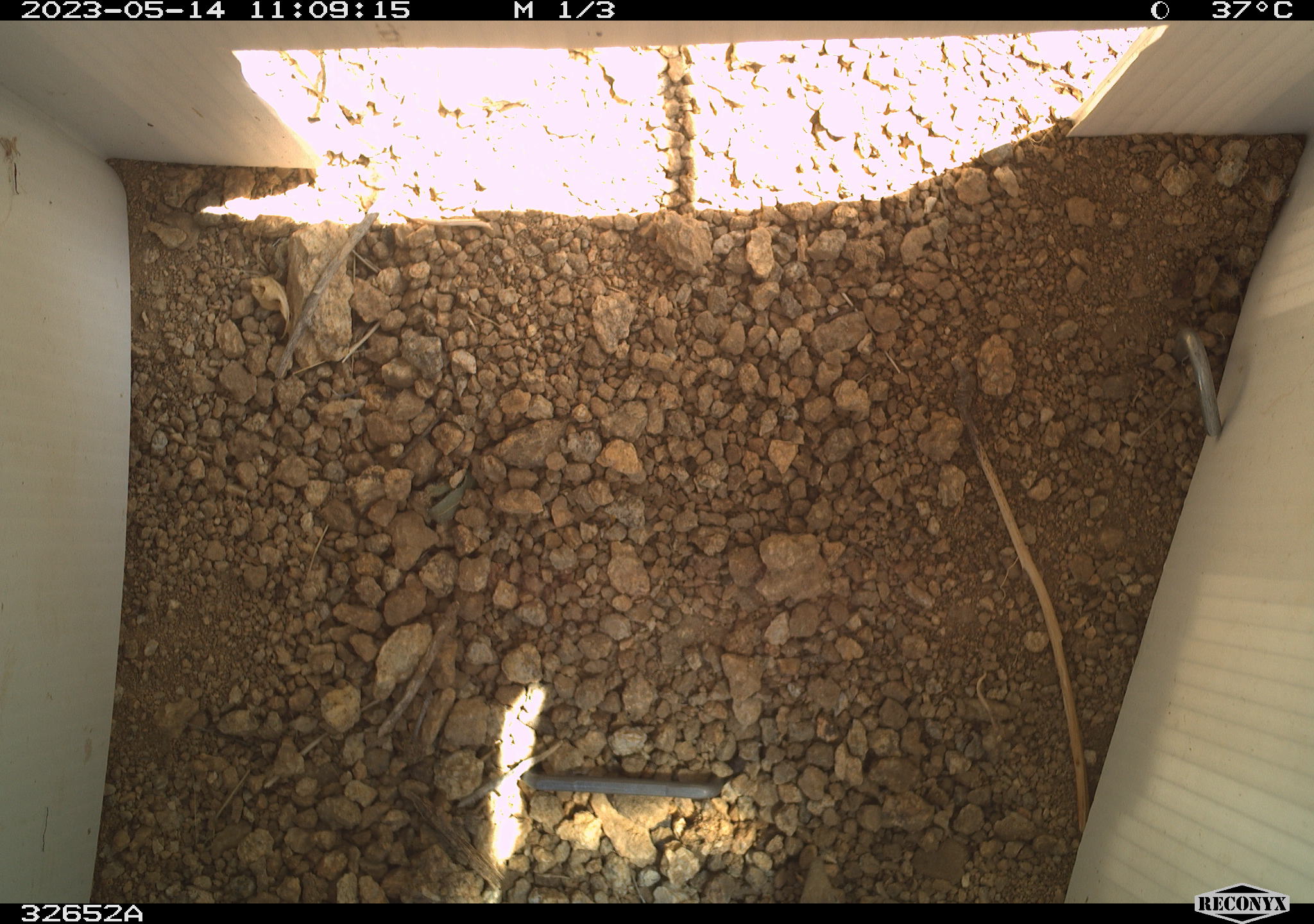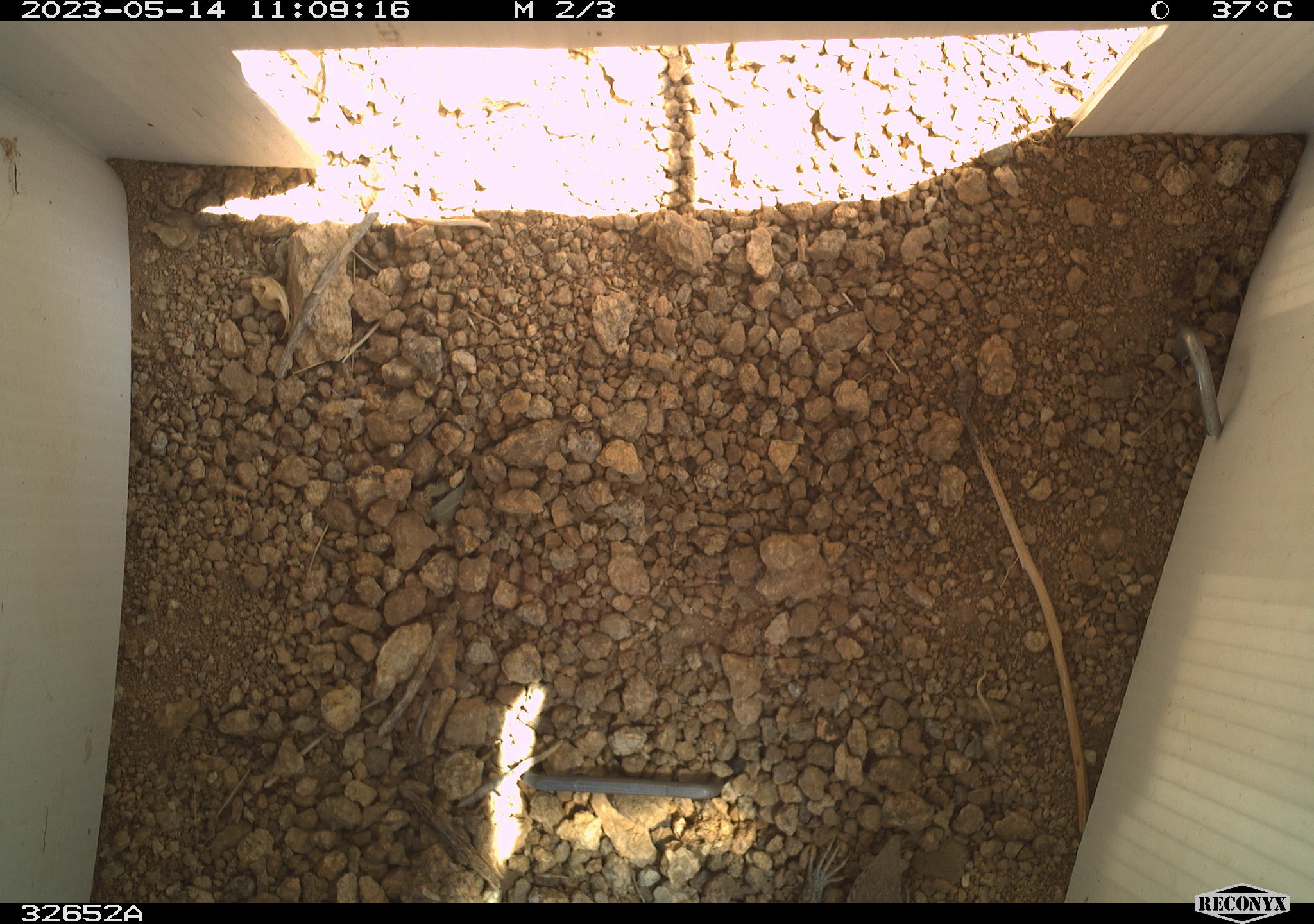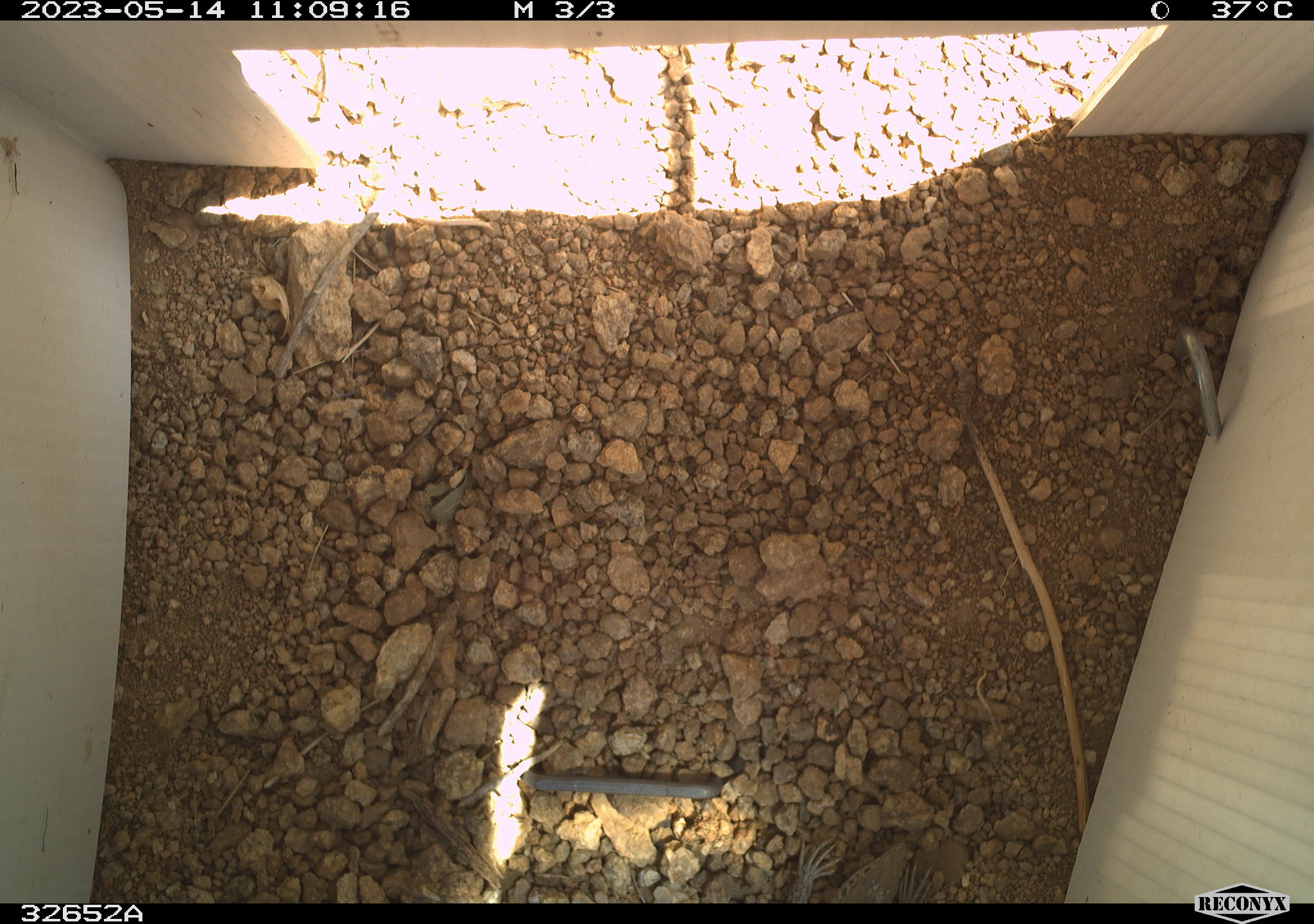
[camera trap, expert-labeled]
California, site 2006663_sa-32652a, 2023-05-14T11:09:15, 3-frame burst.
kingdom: Animalia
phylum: Chordata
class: Reptilia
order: Squamata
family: Teiidae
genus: Aspidoscelis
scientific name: Aspidoscelis tigris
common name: western whiptail